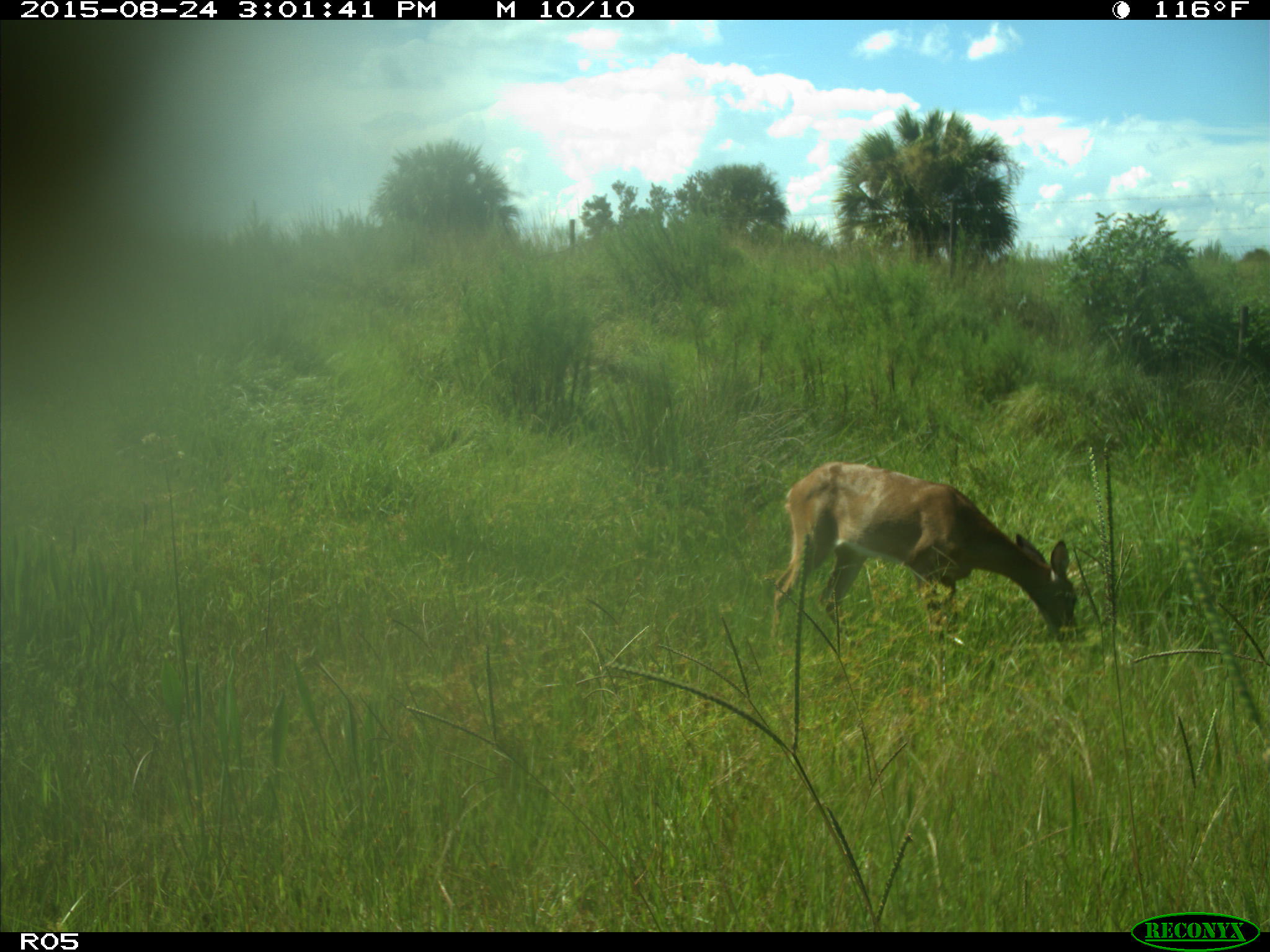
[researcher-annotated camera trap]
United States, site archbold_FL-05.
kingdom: Animalia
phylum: Chordata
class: Mammalia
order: Artiodactyla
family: Cervidae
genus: Odocoileus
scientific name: Odocoileus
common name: deer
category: unidentified deer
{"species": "unidentified deer (deer) (Odocoileus)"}